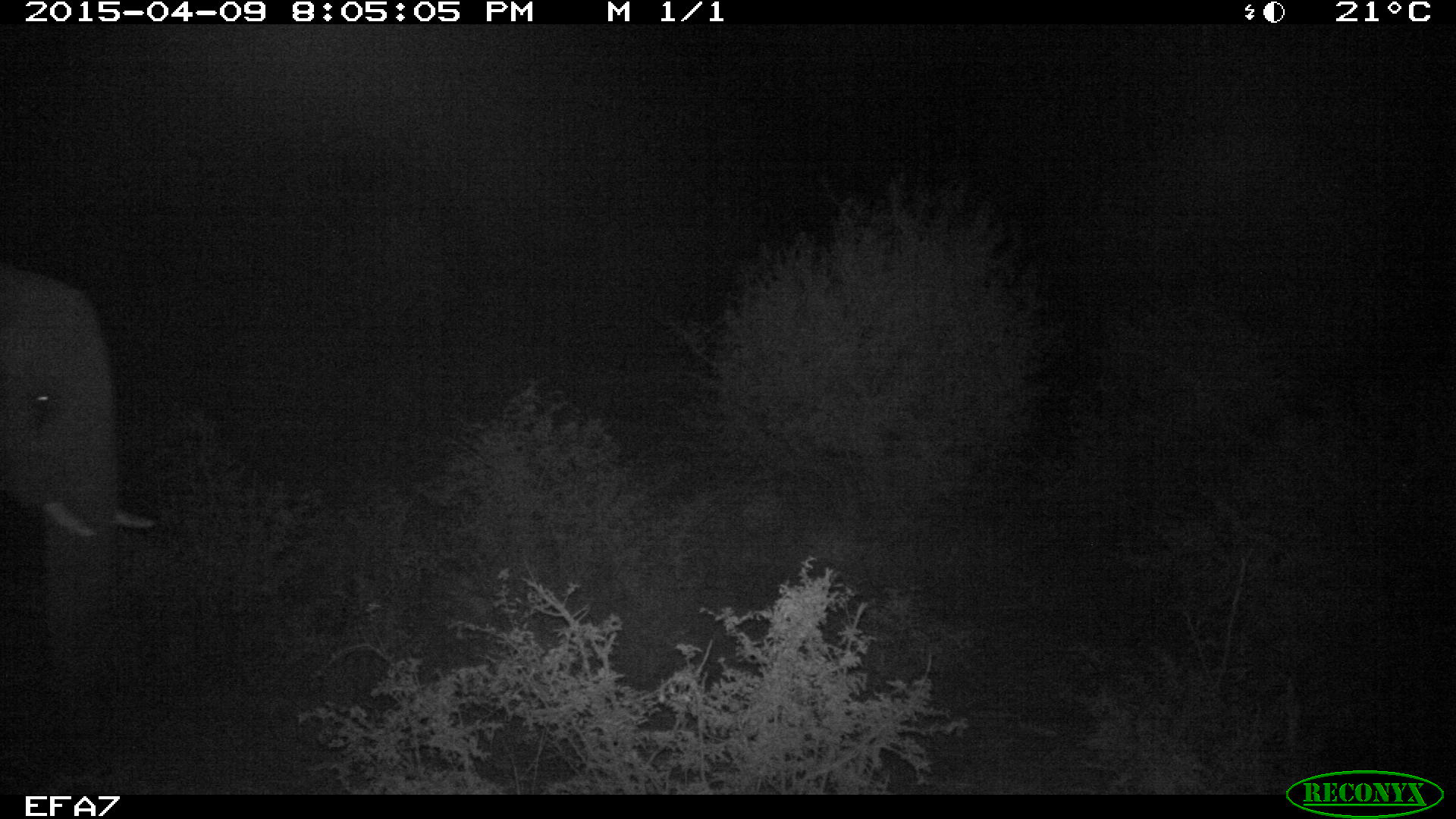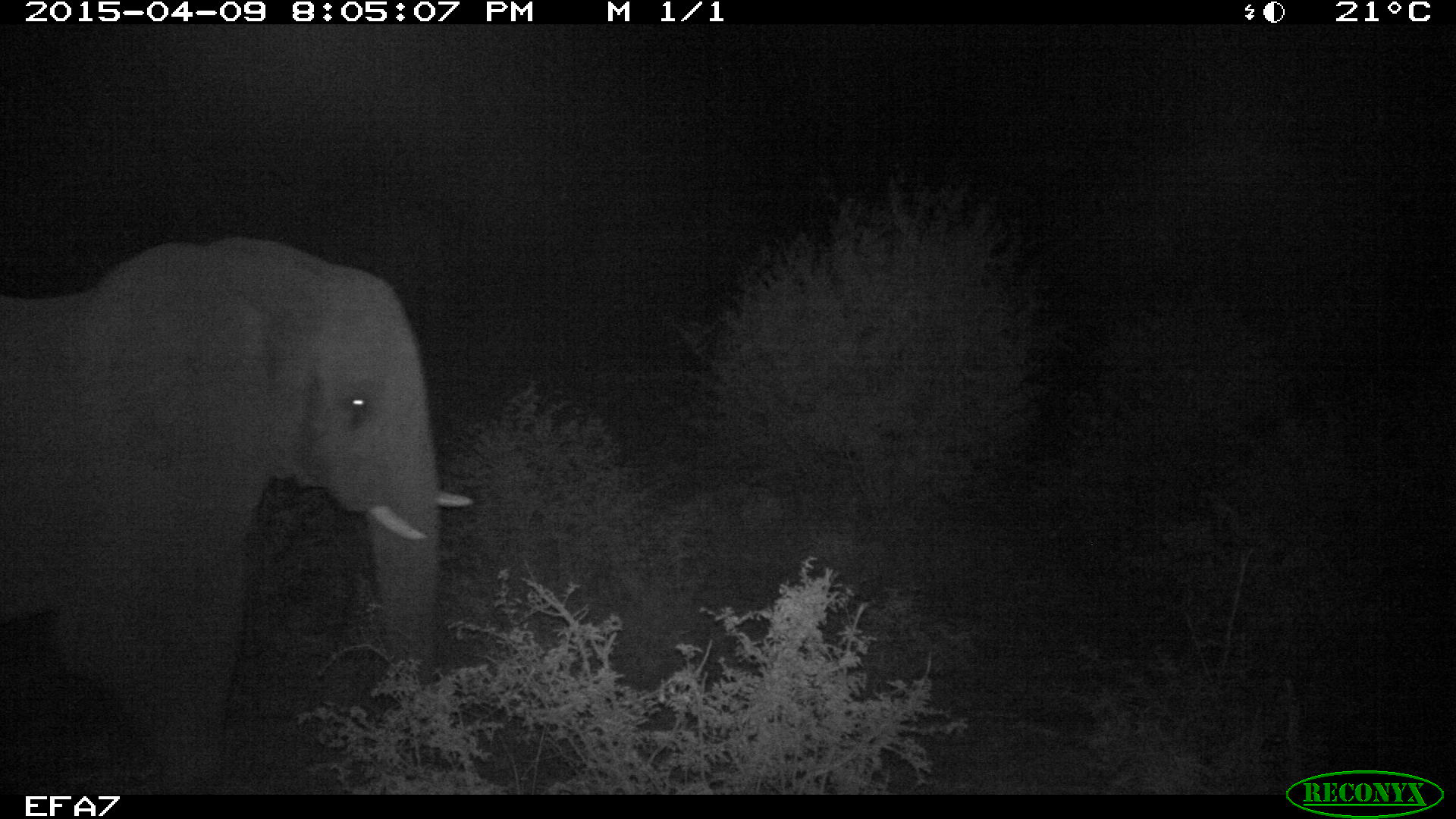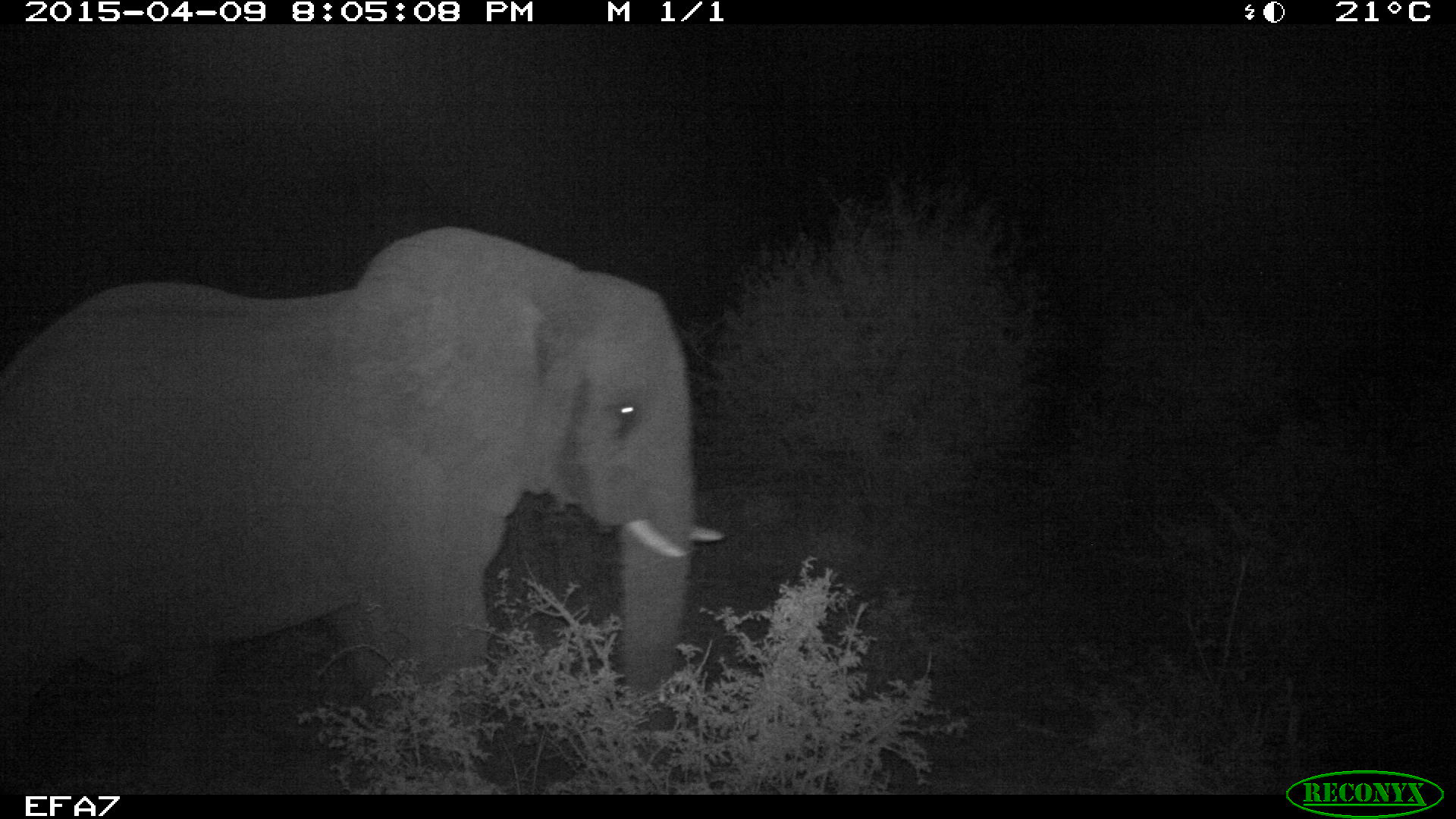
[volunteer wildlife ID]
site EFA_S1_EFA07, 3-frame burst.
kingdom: Animalia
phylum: Chordata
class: Mammalia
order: Proboscidea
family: Elephantidae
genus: Loxodonta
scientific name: Loxodonta africana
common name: african bush elephant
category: elephant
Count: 1.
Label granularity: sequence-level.